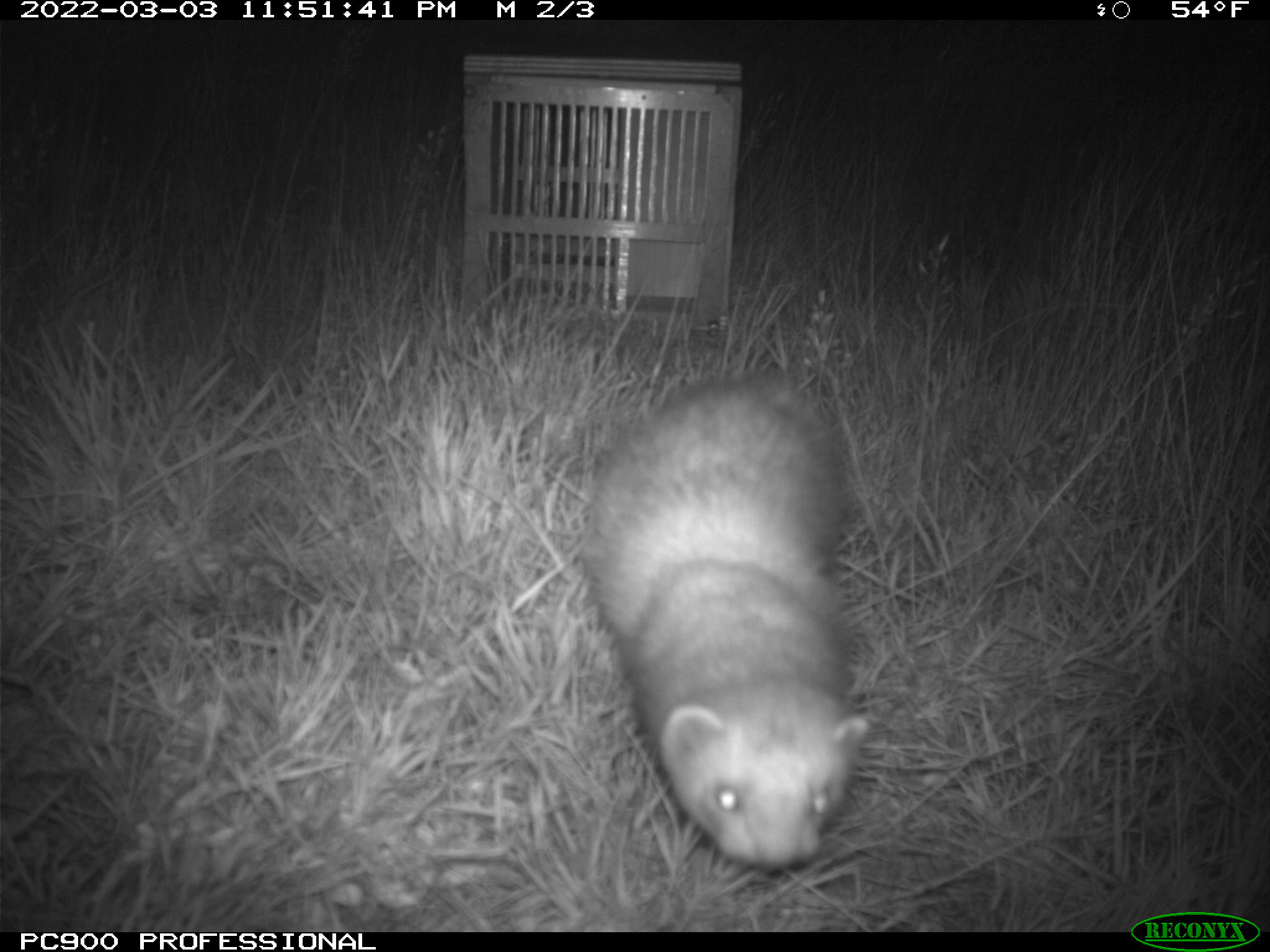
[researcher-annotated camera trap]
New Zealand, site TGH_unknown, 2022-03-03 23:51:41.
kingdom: Animalia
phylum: Chordata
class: Mammalia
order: Carnivora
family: Mustelidae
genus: Mustela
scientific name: Mustela furo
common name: ferret